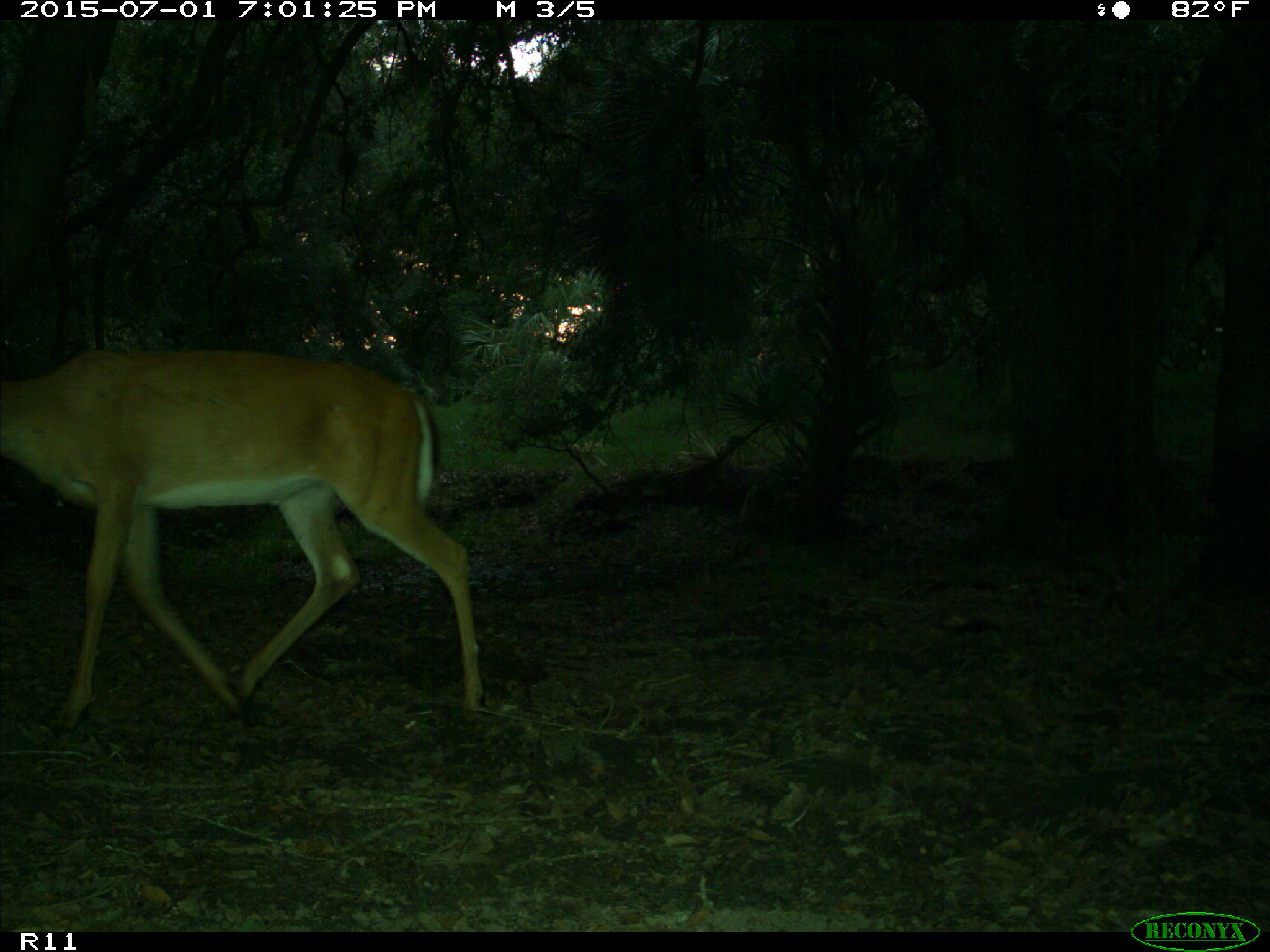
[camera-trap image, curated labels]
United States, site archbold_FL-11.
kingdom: Animalia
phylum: Chordata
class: Mammalia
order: Artiodactyla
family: Cervidae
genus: Odocoileus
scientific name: Odocoileus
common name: deer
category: unidentified deer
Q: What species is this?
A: Unidentified deer (deer) (Odocoileus).